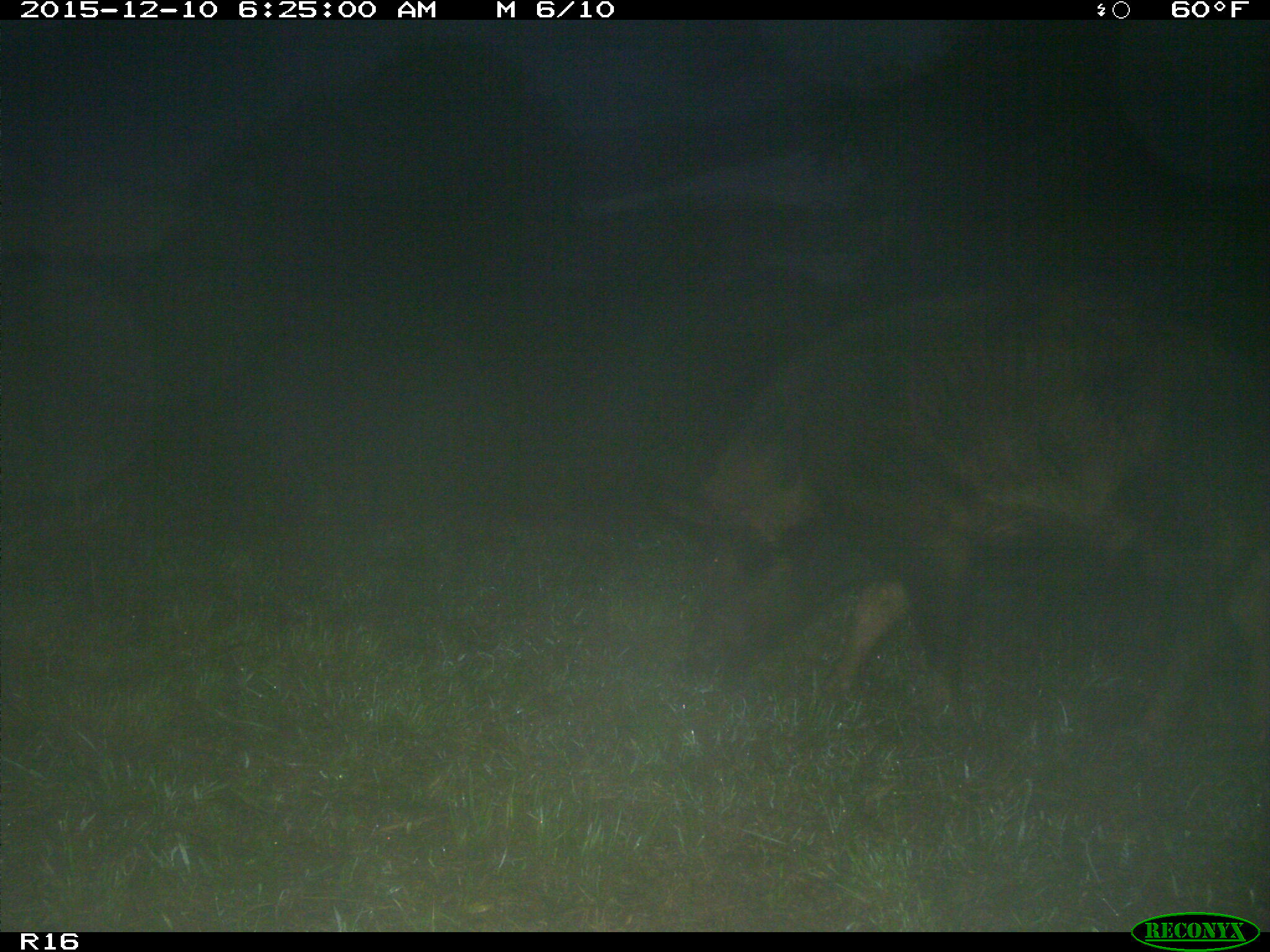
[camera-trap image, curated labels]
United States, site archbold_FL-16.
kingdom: Animalia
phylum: Chordata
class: Mammalia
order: Artiodactyla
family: Suidae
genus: Sus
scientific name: Sus scrofa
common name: wild boar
Sus scrofa (wild boar).